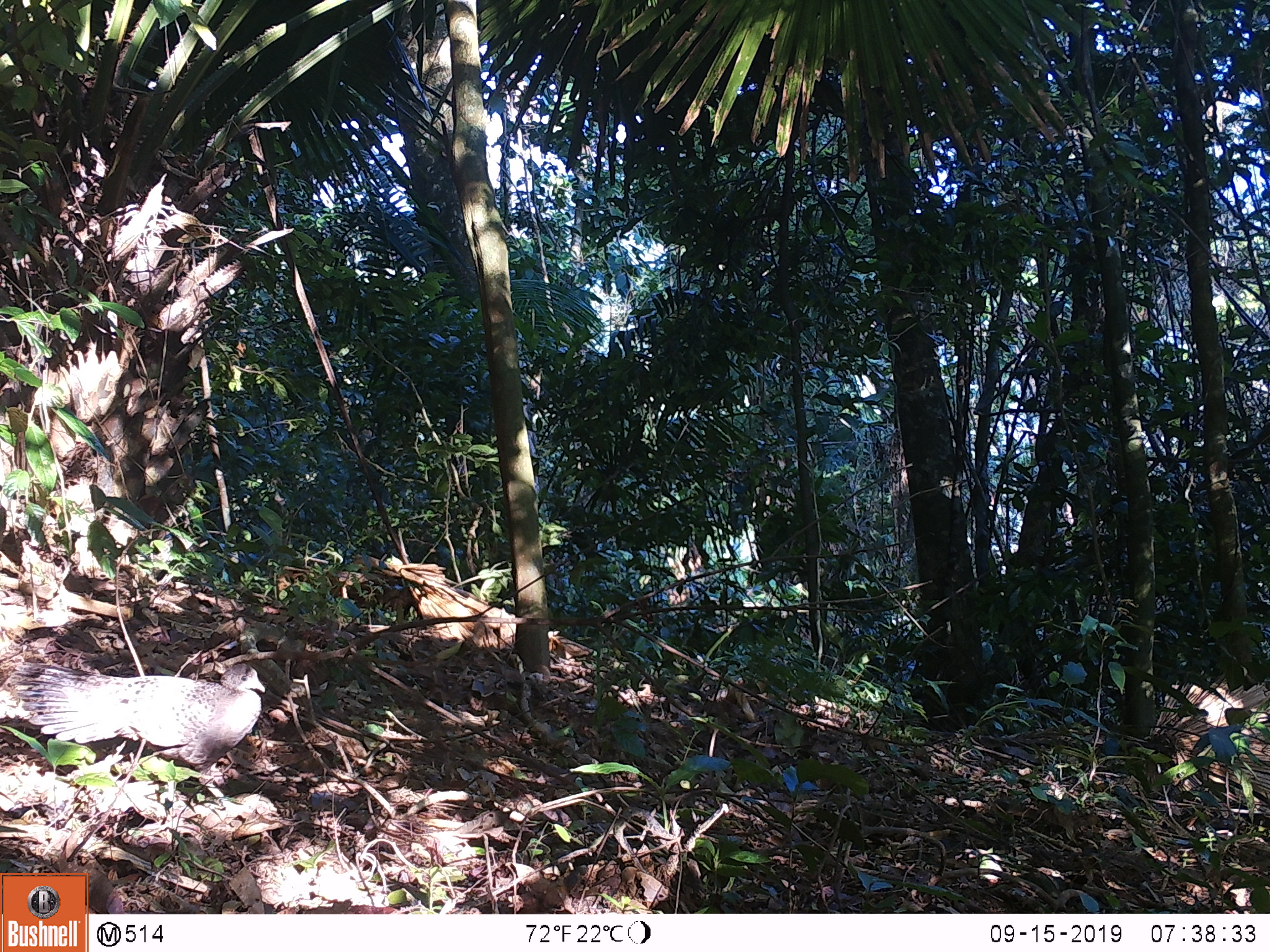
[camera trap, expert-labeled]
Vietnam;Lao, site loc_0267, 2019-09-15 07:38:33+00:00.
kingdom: Animalia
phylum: Chordata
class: Aves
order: Galliformes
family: Phasianidae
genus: Polyplectron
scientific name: Polyplectron bicalcaratum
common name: gray peacock-pheasant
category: grey peacock pheasant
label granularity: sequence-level